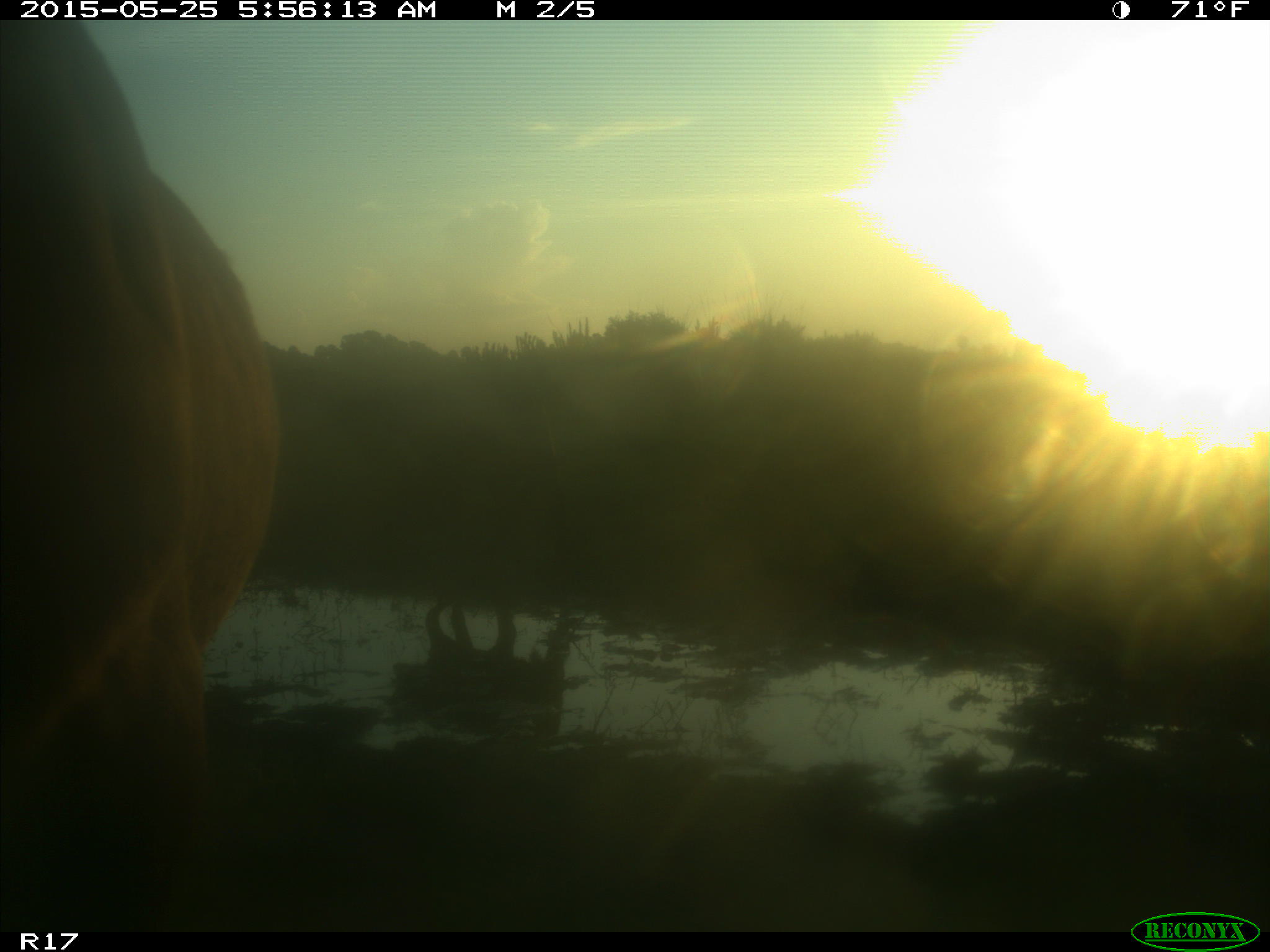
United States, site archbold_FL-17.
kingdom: Animalia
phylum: Chordata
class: Mammalia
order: Artiodactyla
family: Bovidae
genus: Bos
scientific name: Bos taurus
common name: domestic cow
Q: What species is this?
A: Bos taurus (domestic cow).